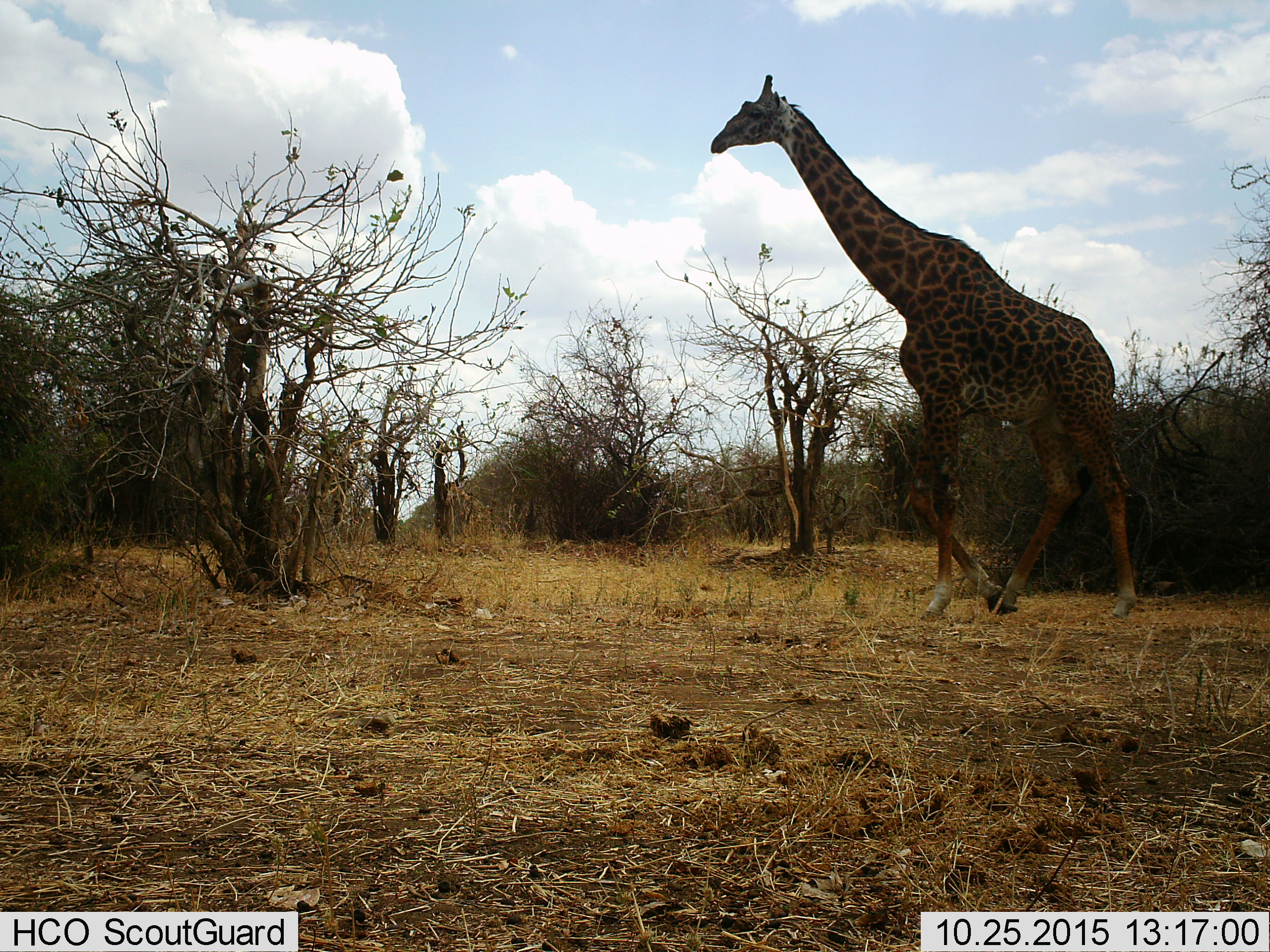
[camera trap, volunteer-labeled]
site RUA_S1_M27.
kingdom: Animalia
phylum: Chordata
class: Mammalia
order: Artiodactyla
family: Giraffidae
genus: Giraffa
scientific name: Giraffa camelopardalis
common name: giraffe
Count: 1.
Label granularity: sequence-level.